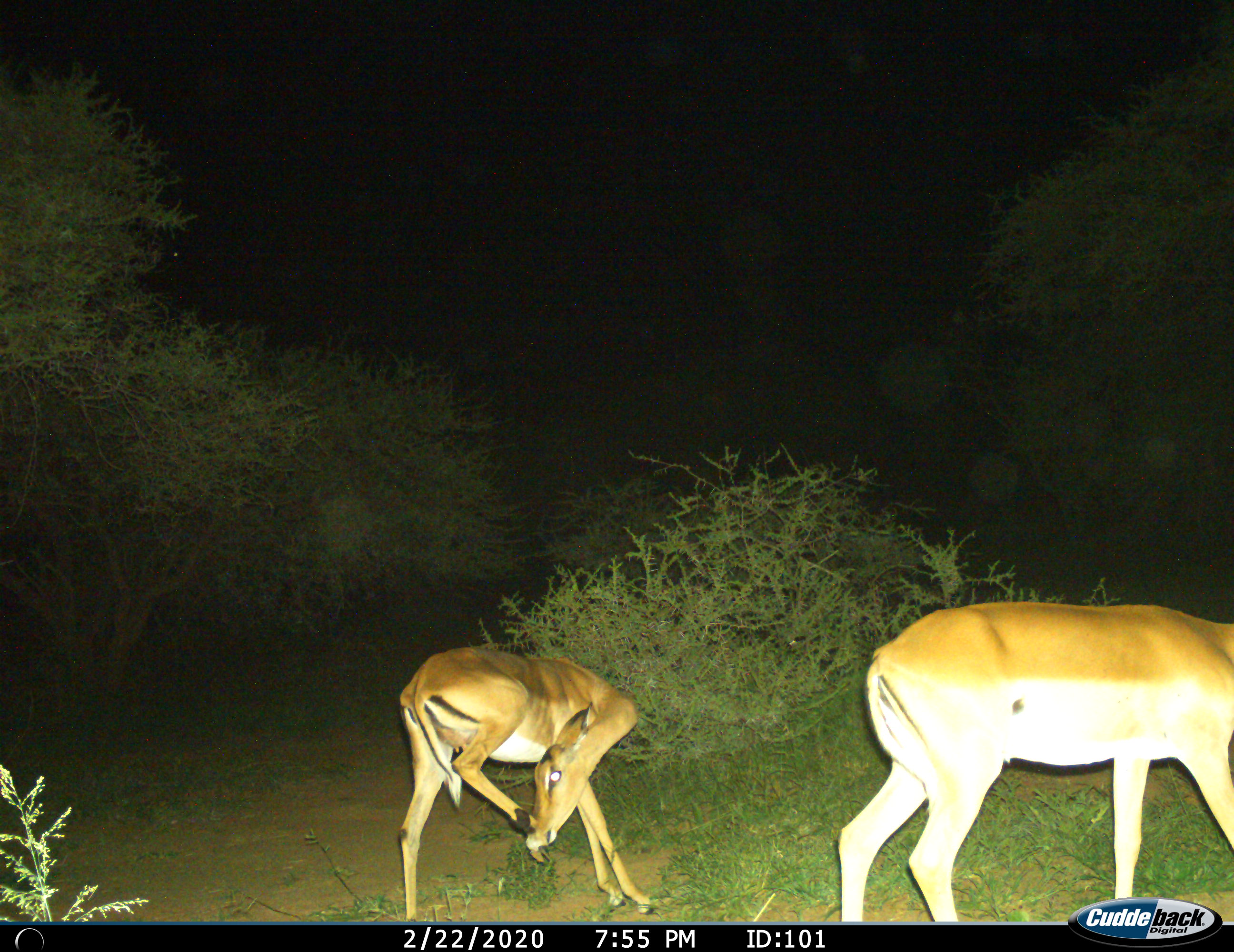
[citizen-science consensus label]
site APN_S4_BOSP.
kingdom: Animalia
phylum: Chordata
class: Mammalia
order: Artiodactyla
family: Bovidae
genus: Aepyceros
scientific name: Aepyceros melampus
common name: impala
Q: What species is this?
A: Impala (Aepyceros melampus).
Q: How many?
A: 2.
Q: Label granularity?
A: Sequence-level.